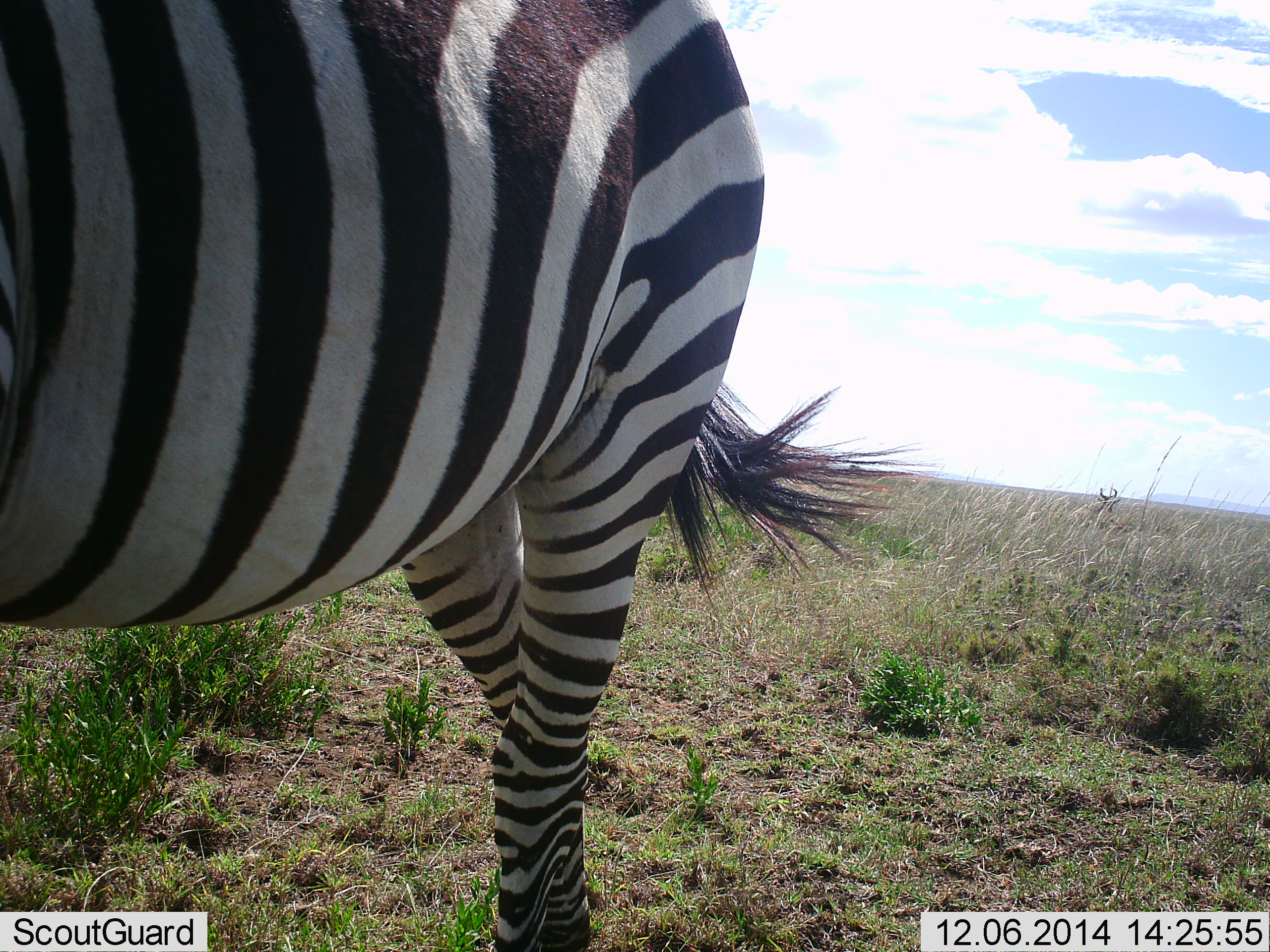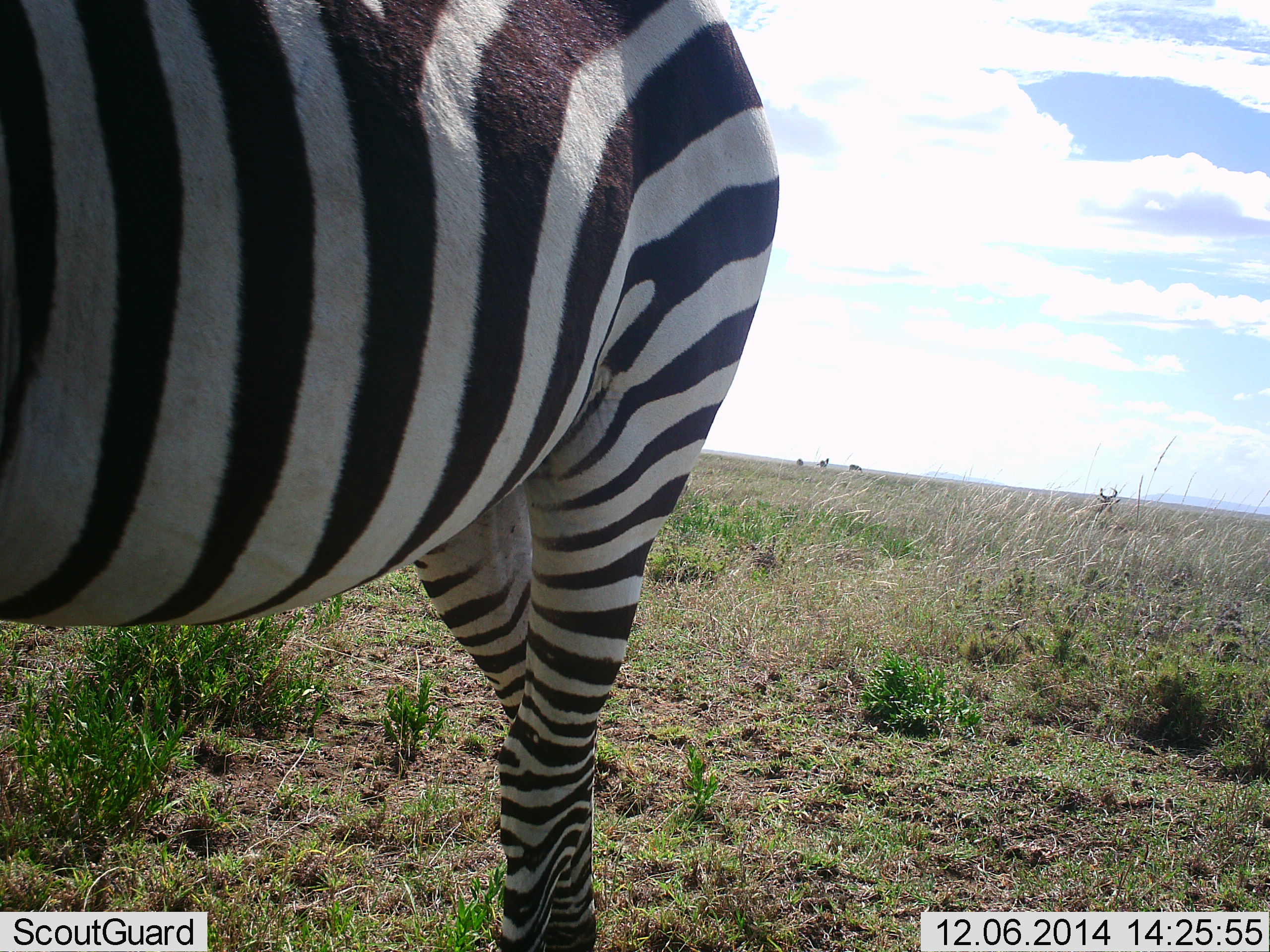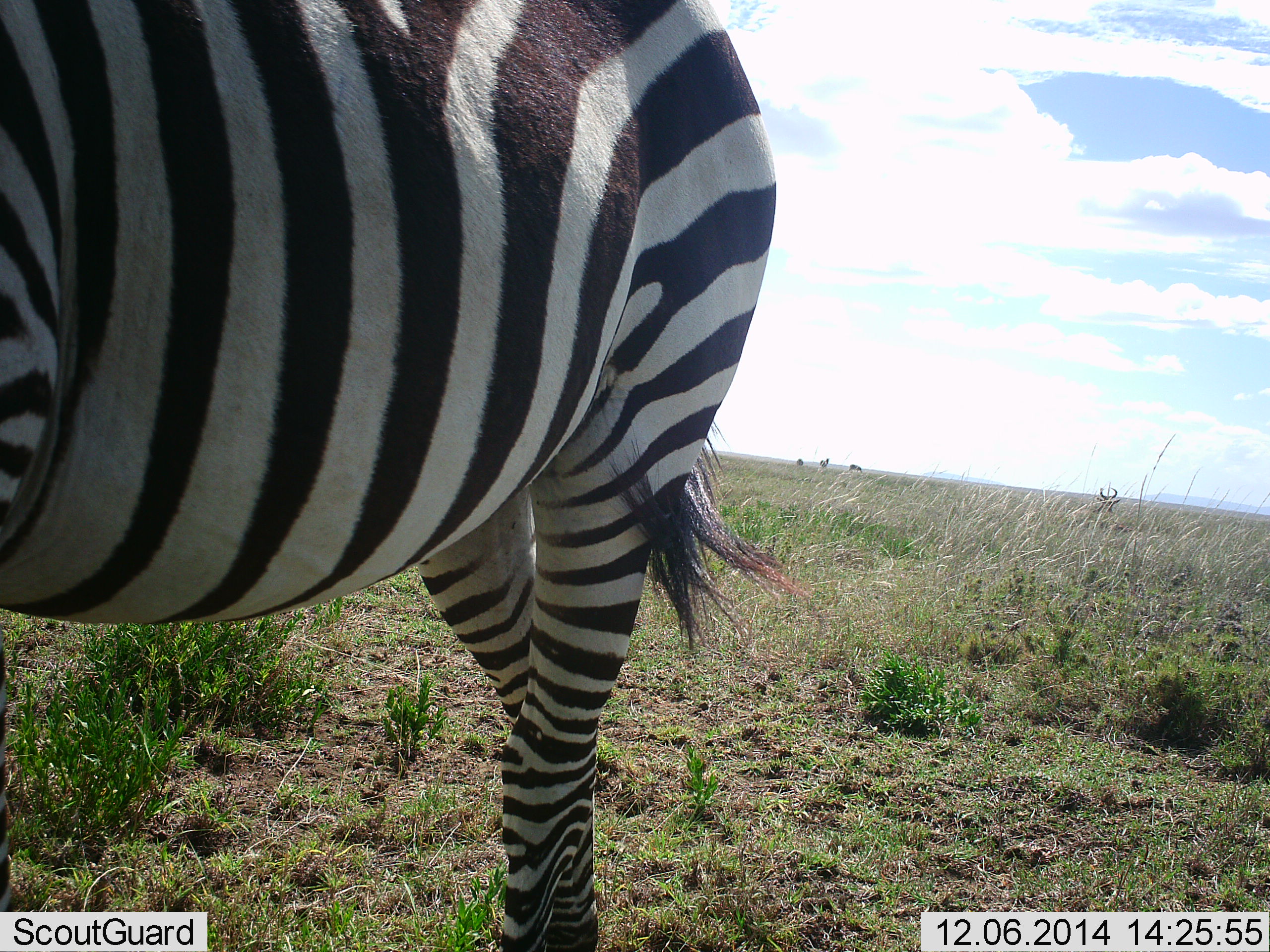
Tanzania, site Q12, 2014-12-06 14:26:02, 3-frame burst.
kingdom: Animalia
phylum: Chordata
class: Mammalia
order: Perissodactyla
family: Equidae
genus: Equus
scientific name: Equus quagga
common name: plains zebra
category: zebra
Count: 1.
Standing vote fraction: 82%.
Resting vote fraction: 0%.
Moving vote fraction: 18%.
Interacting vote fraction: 0%.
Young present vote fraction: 0%.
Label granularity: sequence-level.